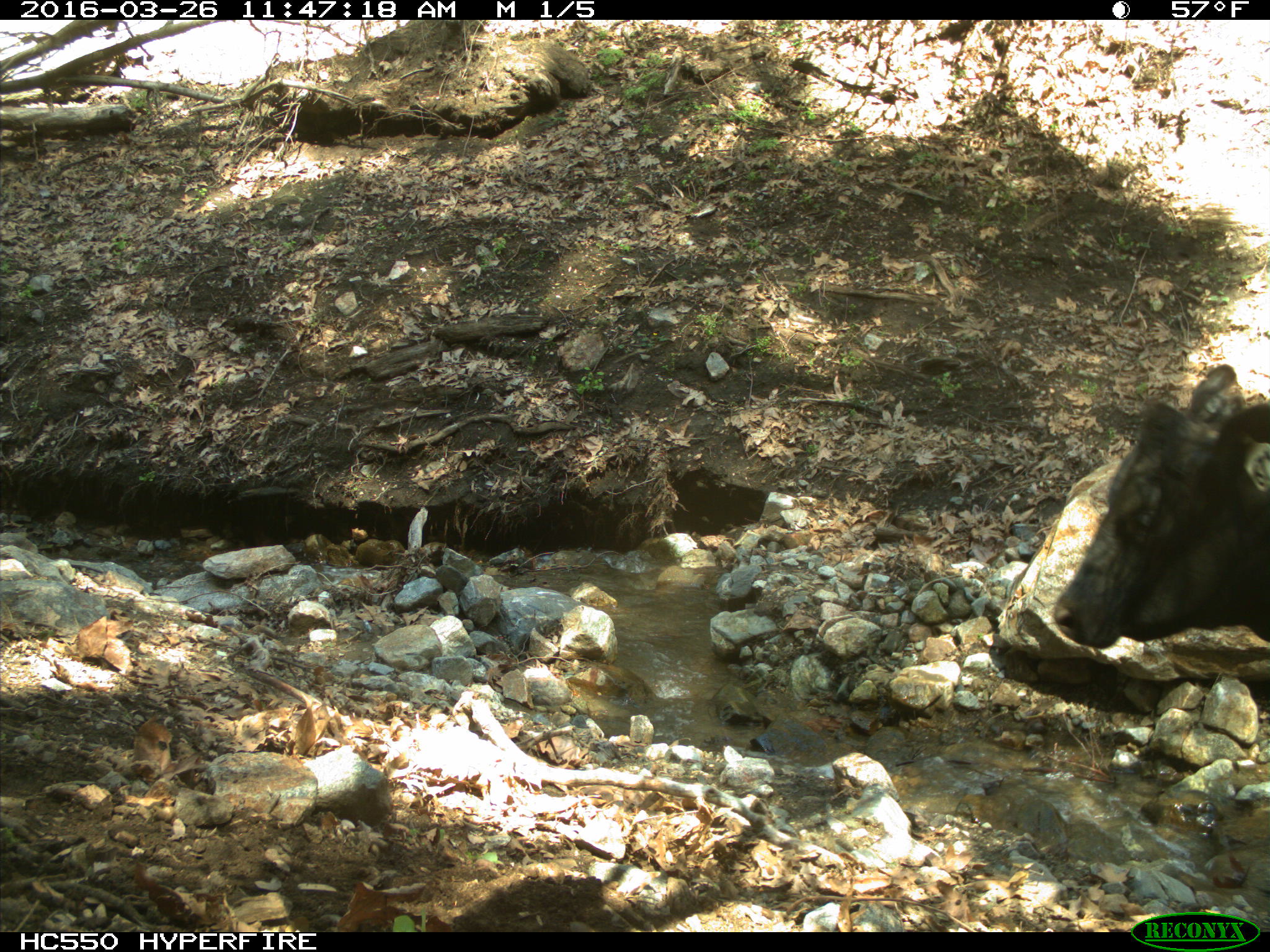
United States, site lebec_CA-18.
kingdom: Animalia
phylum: Chordata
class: Mammalia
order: Artiodactyla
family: Bovidae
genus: Bos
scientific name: Bos taurus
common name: domestic cow